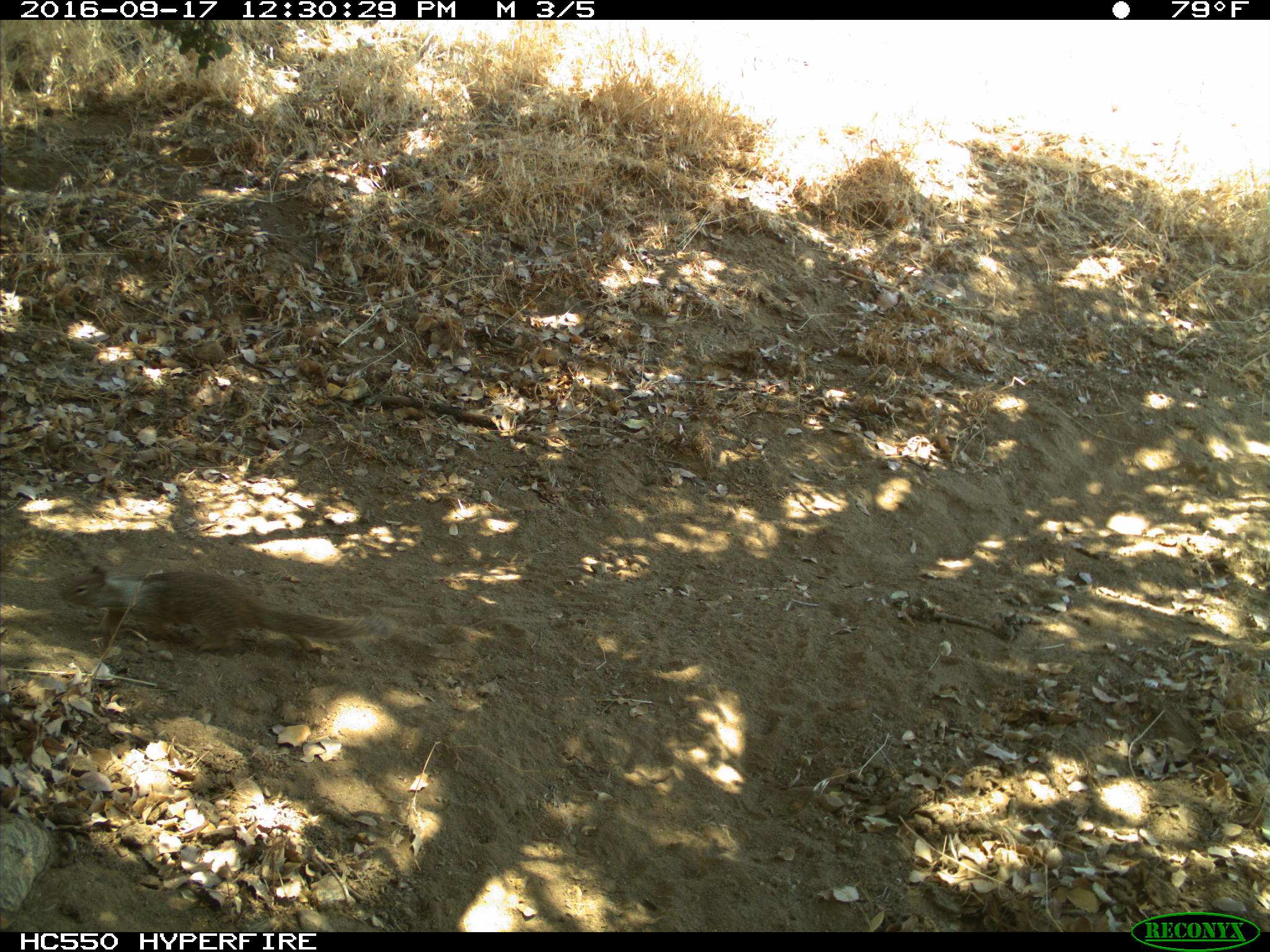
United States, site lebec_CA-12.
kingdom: Animalia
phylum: Chordata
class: Mammalia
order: Rodentia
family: Sciuridae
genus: Otospermophilus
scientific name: Otospermophilus beecheyi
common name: california ground squirrel